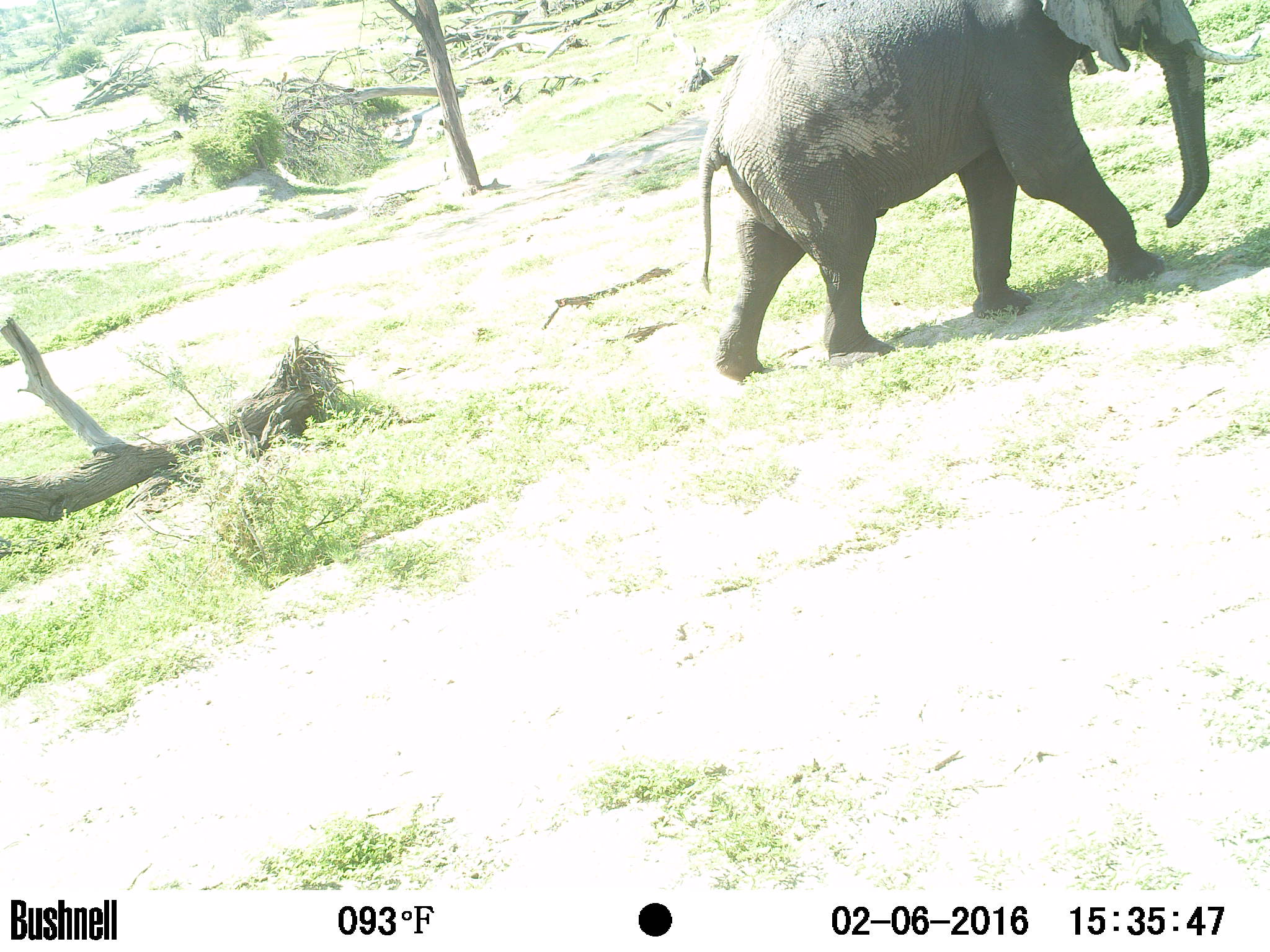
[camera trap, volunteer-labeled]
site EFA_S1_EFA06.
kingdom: Animalia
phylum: Chordata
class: Mammalia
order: Proboscidea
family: Elephantidae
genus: Loxodonta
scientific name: Loxodonta africana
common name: african bush elephant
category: elephant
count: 1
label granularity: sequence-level